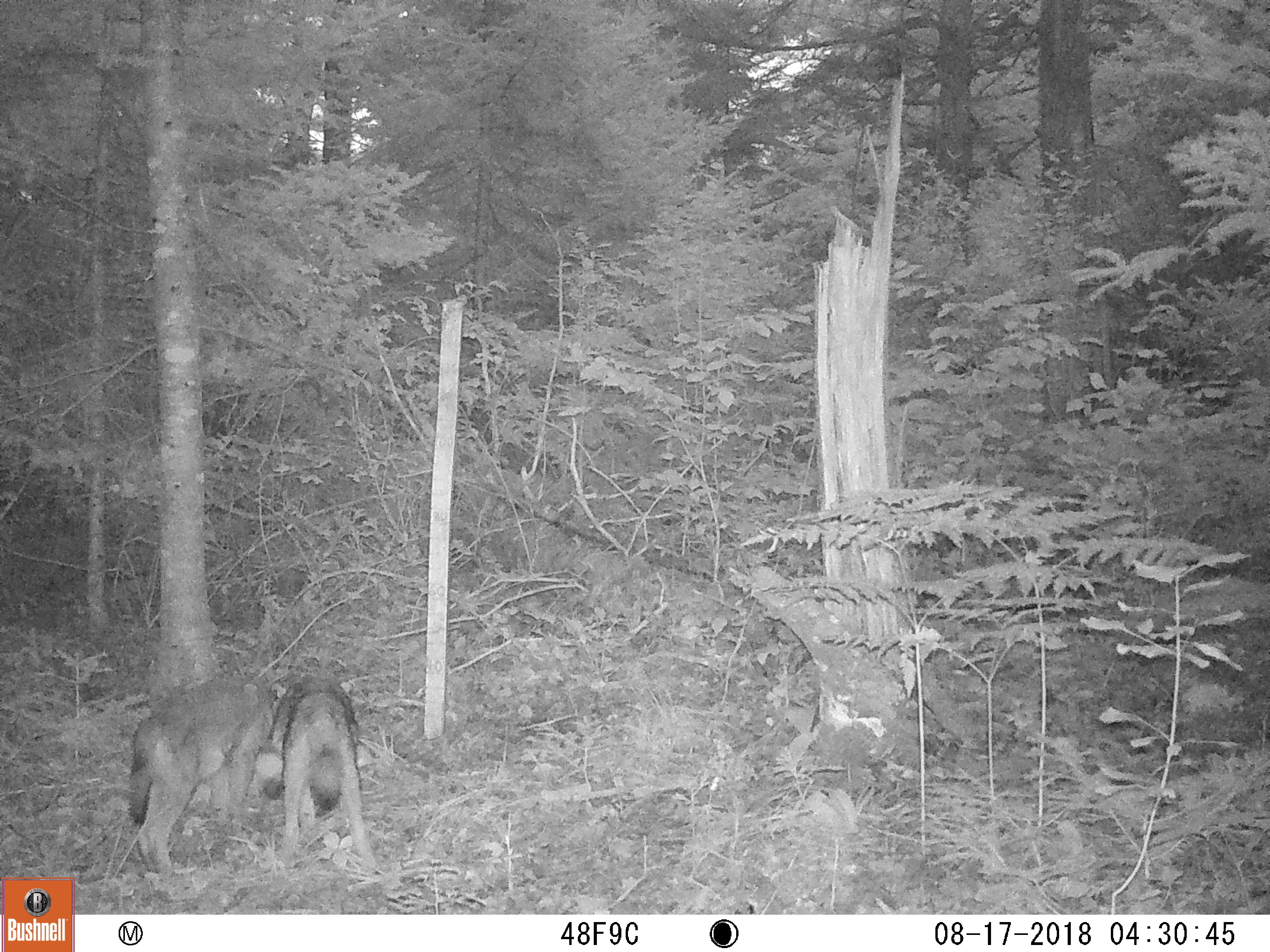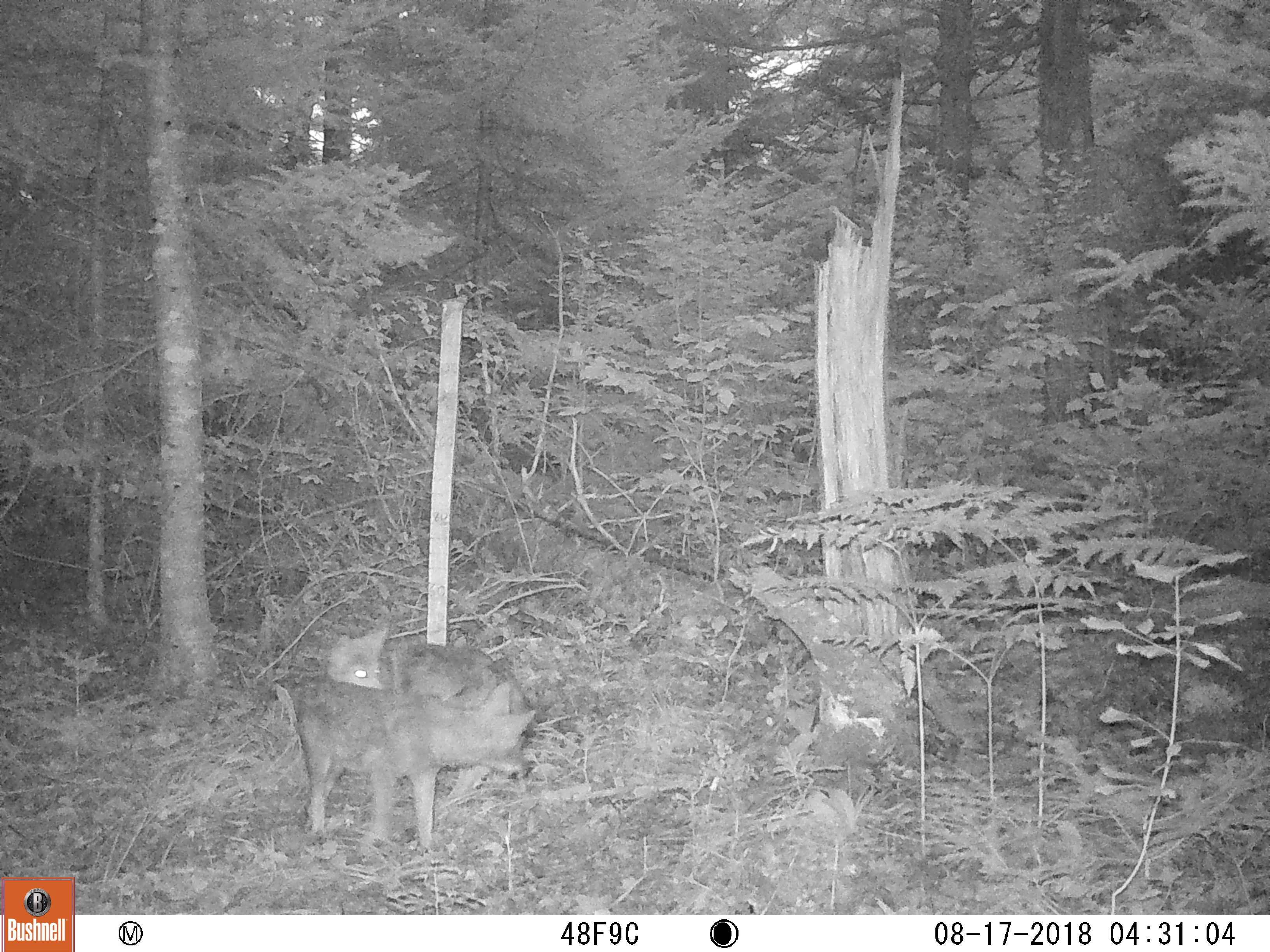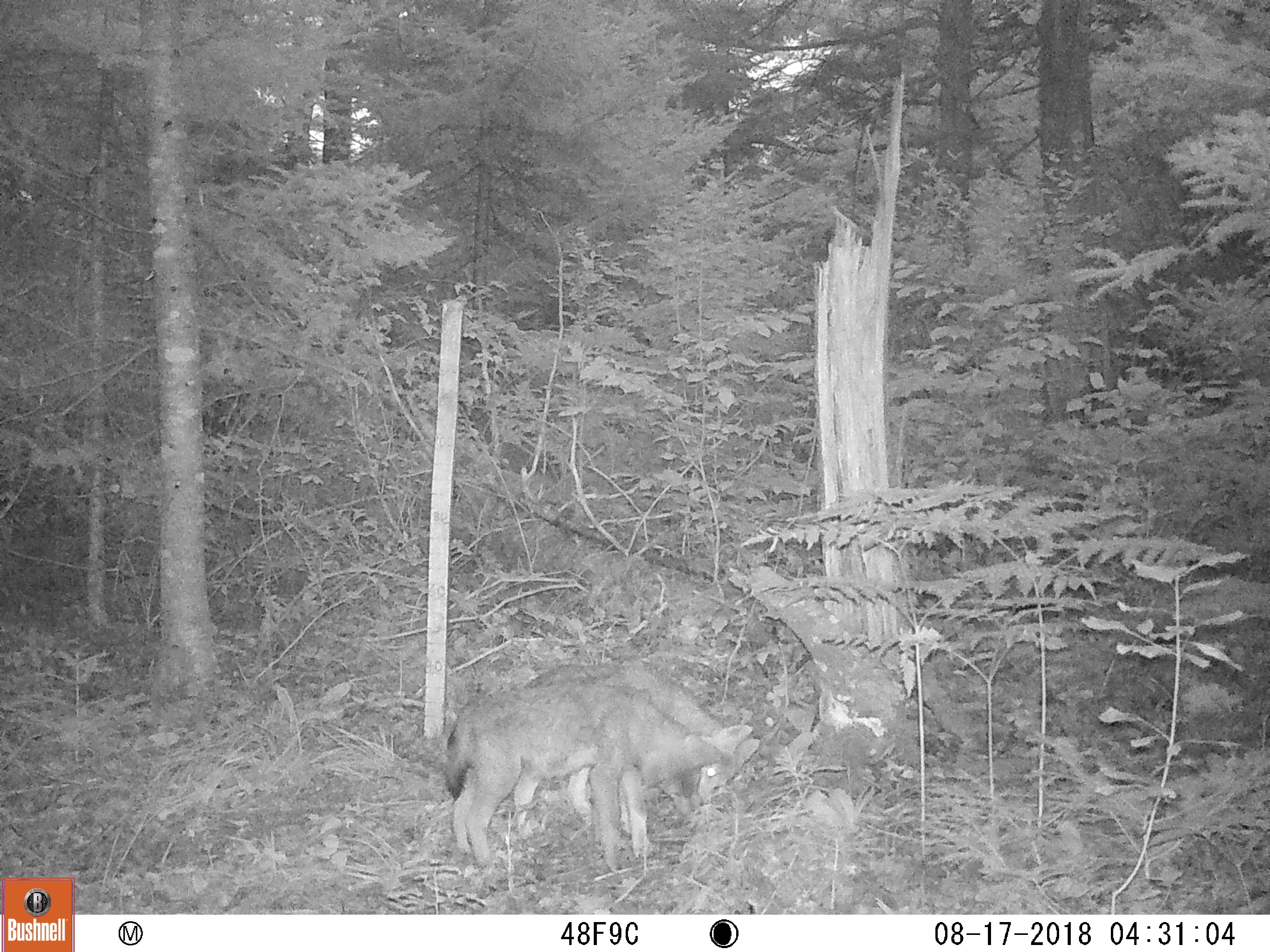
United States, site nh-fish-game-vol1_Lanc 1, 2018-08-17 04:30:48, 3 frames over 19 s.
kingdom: Animalia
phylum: Chordata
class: Mammalia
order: Carnivora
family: Canidae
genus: Canis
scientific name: Canis latrans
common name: coyote